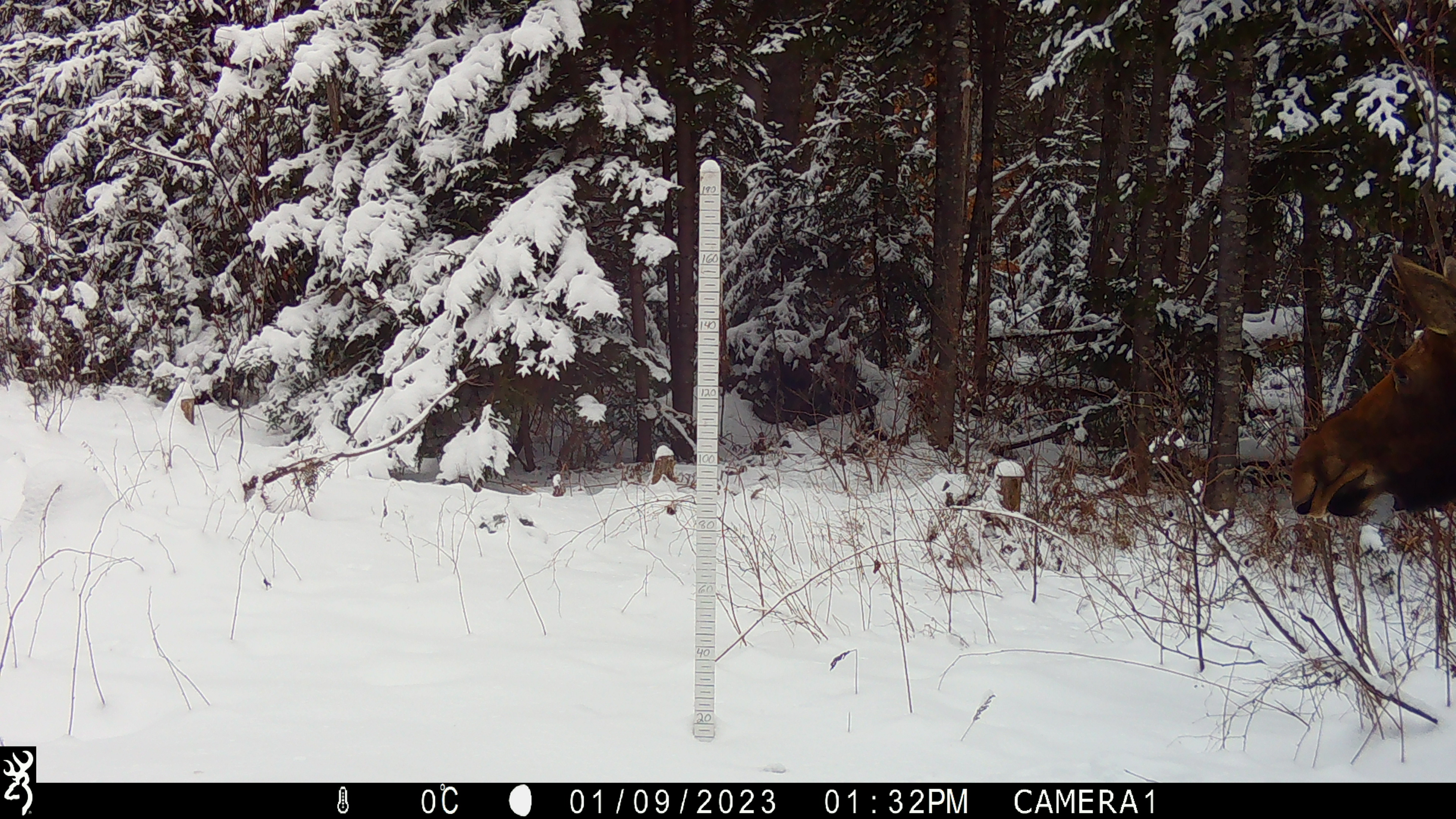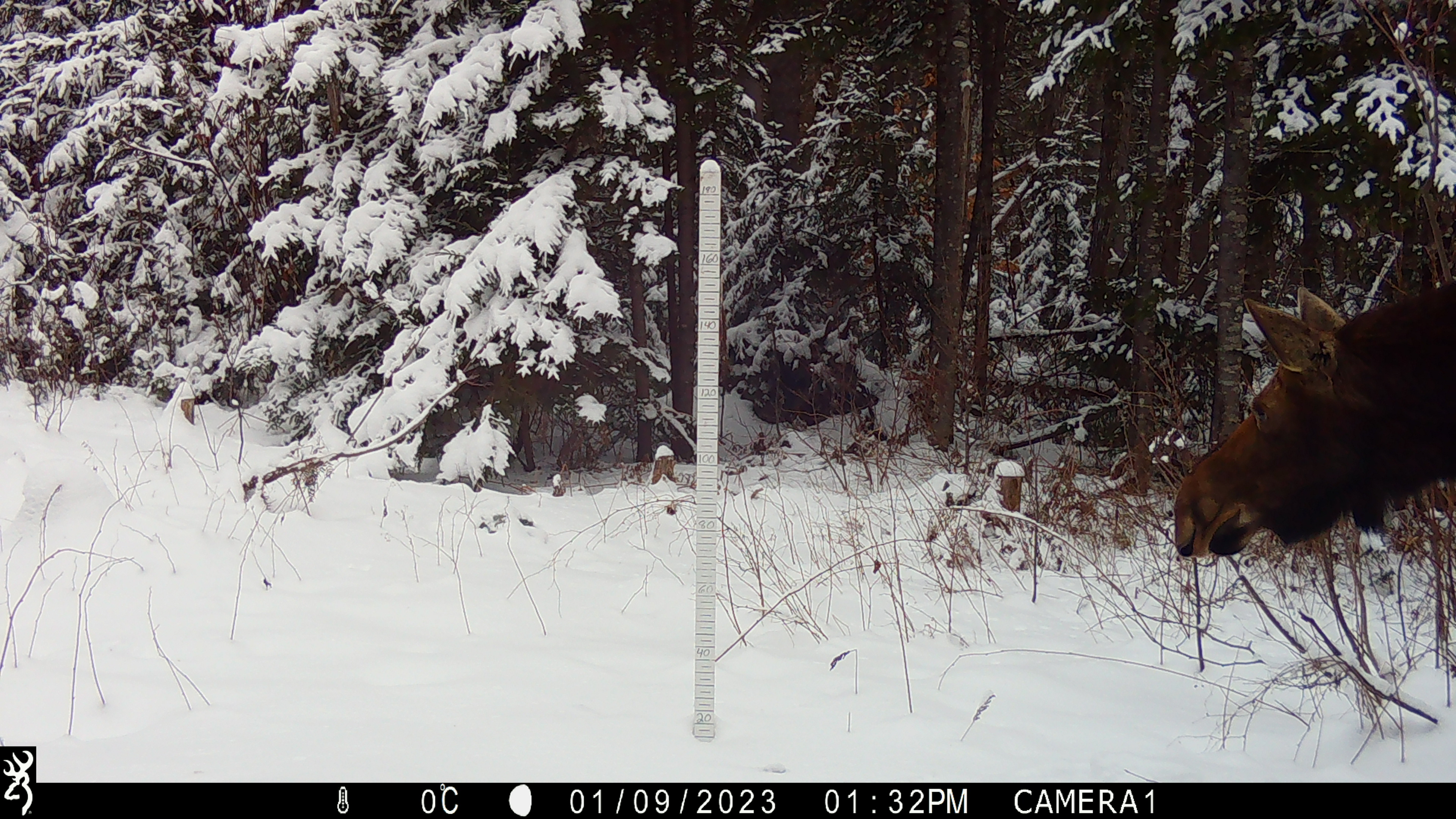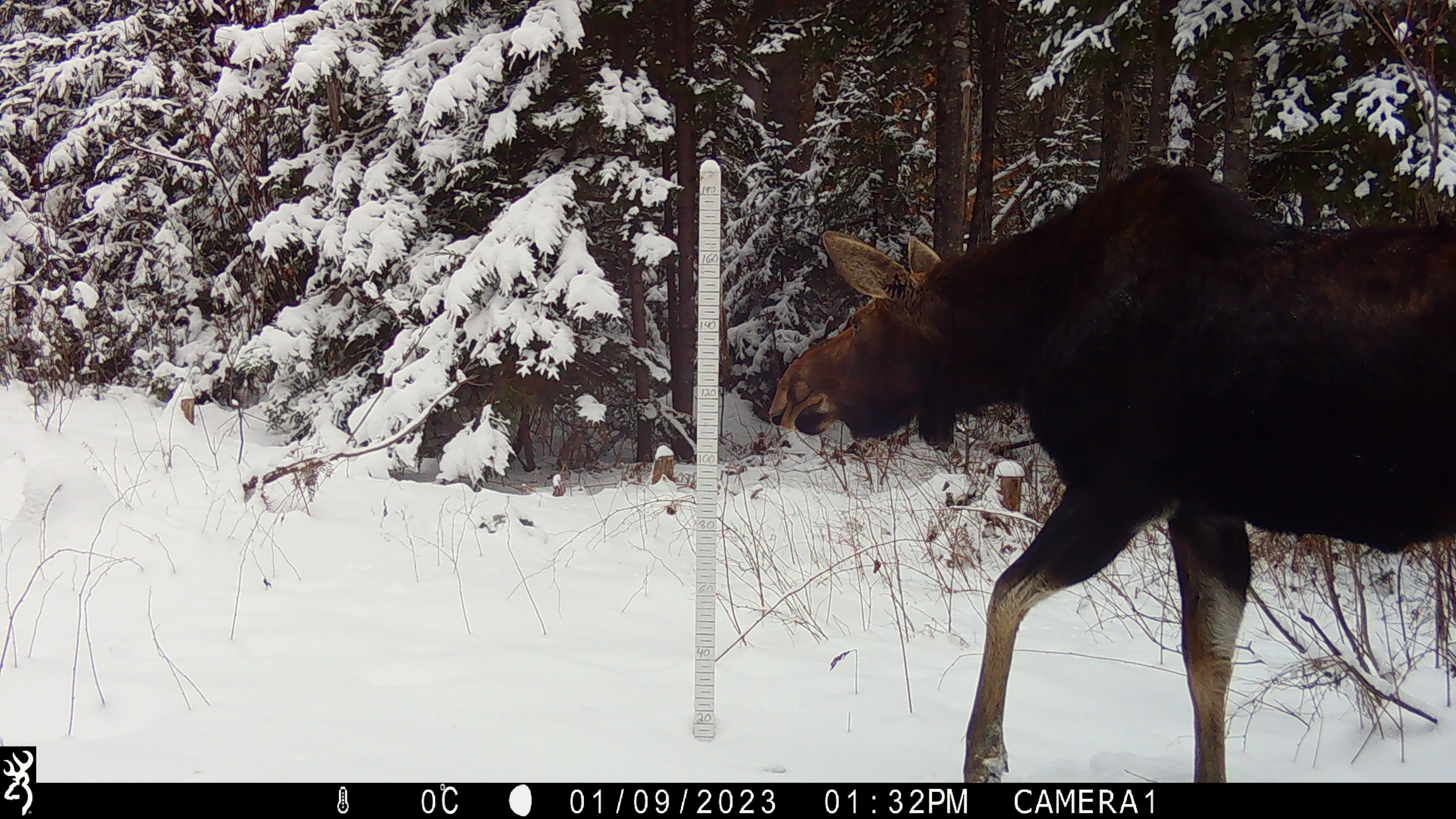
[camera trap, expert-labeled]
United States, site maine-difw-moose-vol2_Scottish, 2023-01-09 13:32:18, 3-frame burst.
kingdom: Animalia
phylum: Chordata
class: Mammalia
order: Artiodactyla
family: Cervidae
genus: Alces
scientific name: Alces alces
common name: moose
Moose (Alces alces).